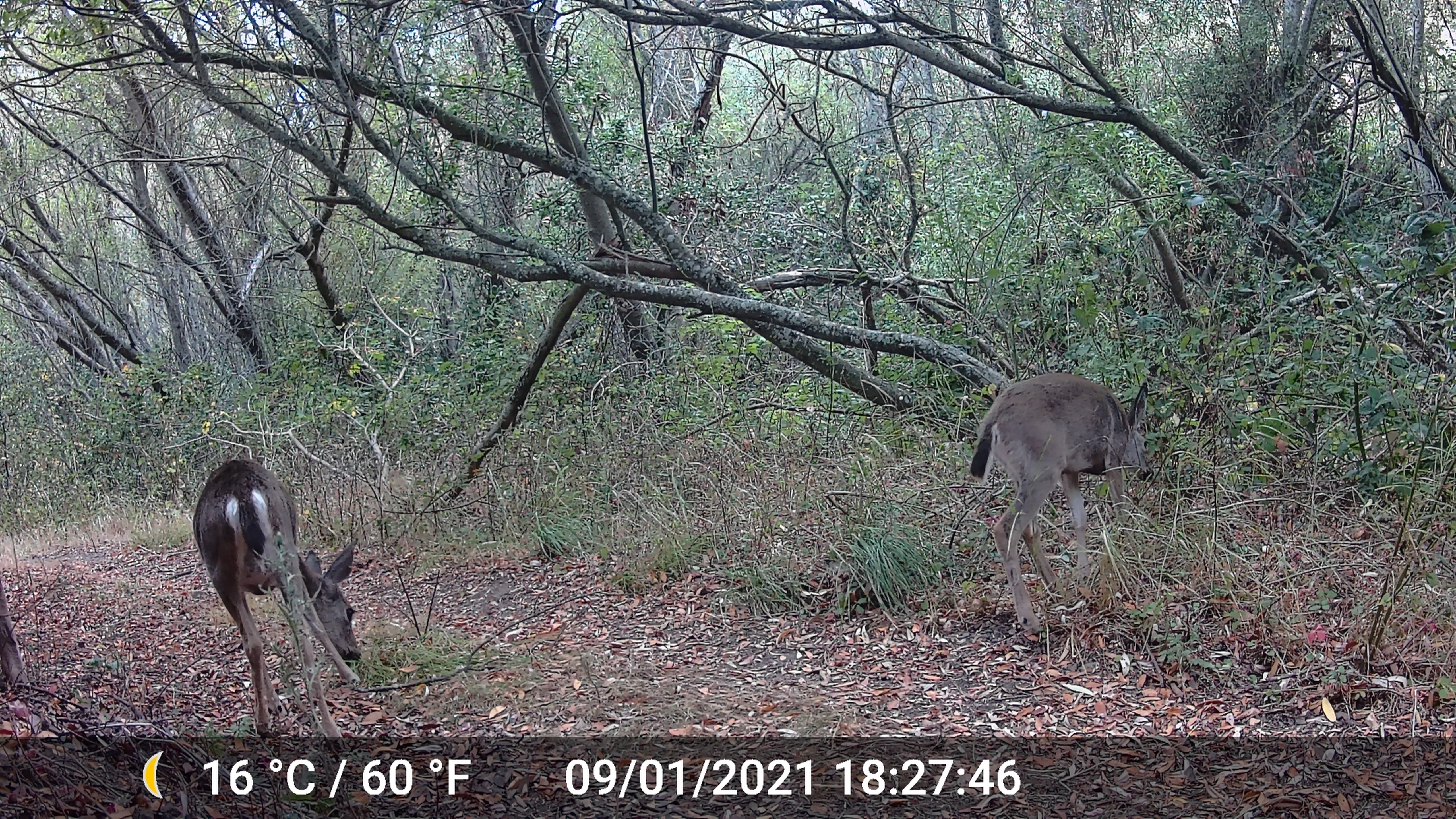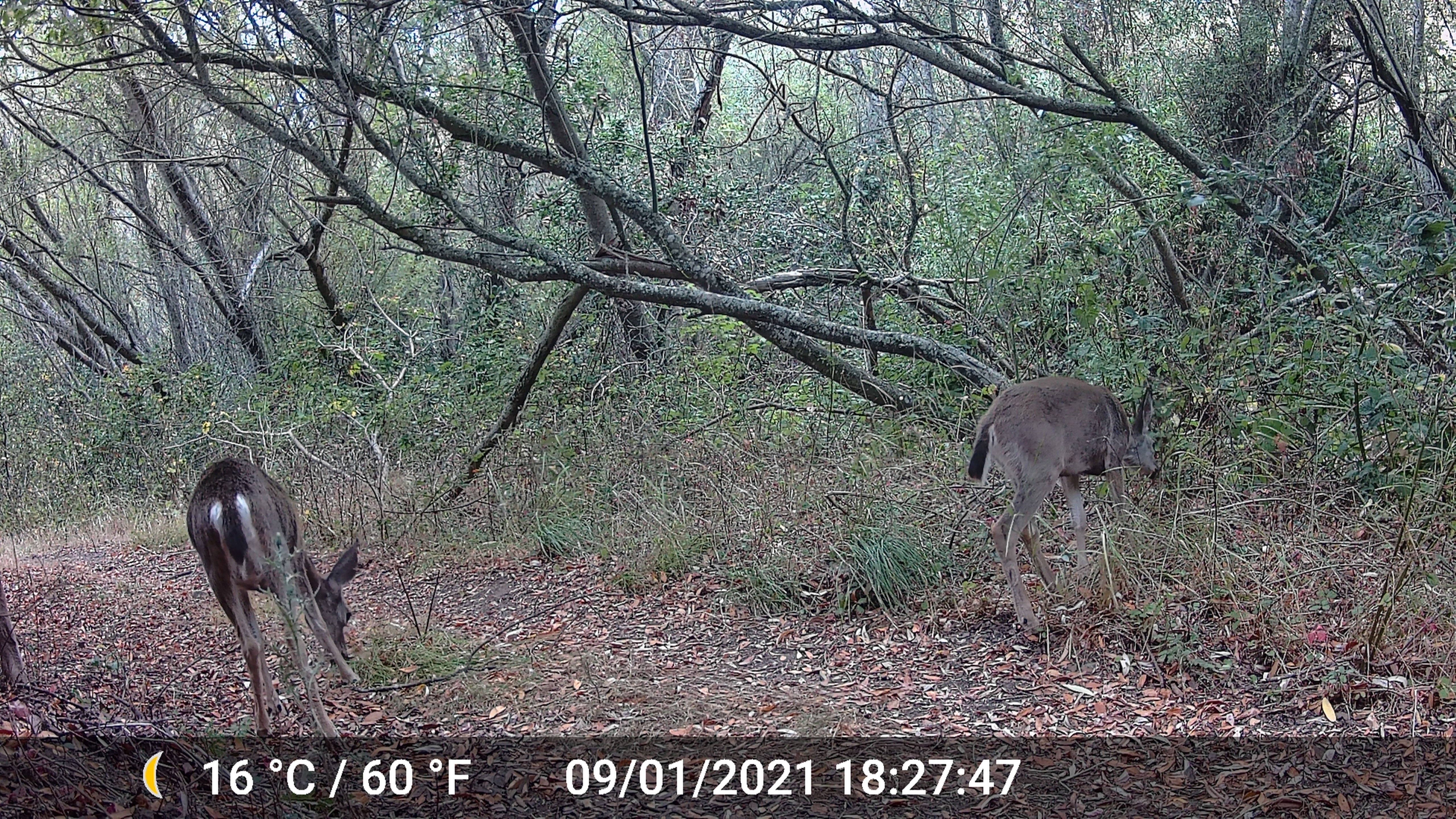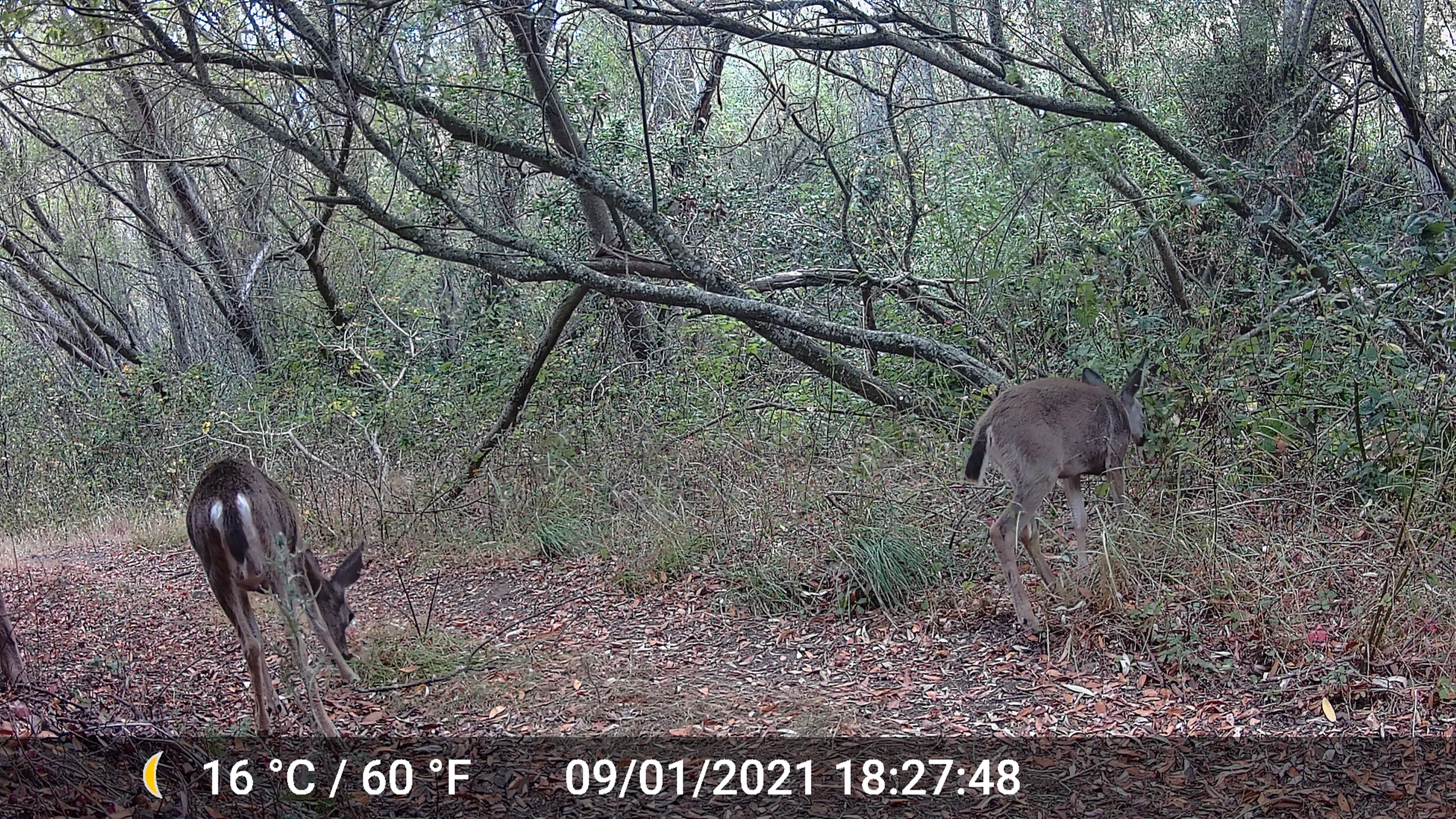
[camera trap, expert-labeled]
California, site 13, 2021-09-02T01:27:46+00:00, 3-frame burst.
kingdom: Animalia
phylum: Chordata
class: Mammalia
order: Artiodactyla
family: Cervidae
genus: Odocoileus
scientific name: Odocoileus hemionus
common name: mule deer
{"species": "mule deer (Odocoileus hemionus)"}